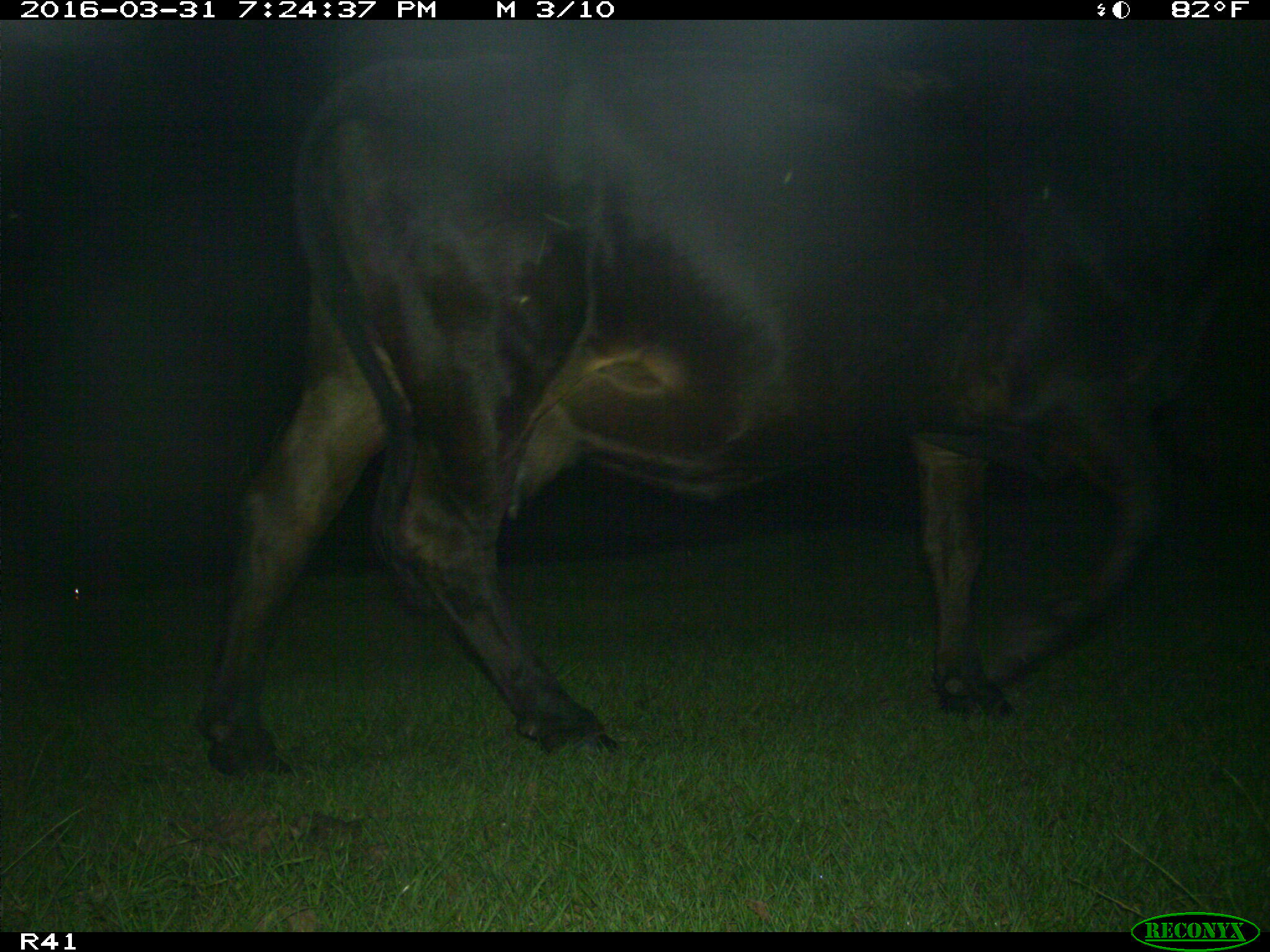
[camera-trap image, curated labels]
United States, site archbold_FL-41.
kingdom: Animalia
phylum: Chordata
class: Mammalia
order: Artiodactyla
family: Bovidae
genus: Bos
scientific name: Bos taurus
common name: domestic cow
Bos taurus (domestic cow).